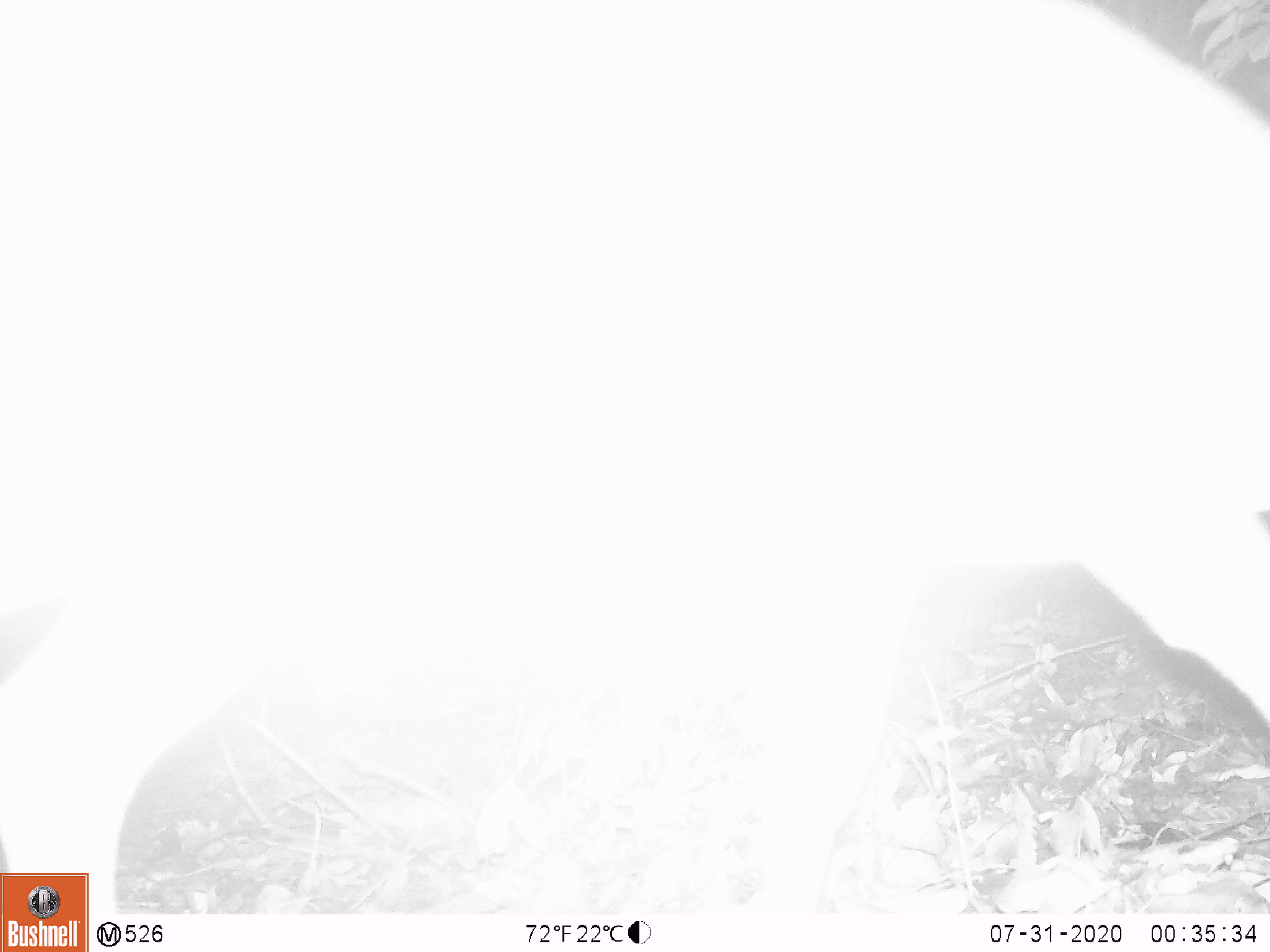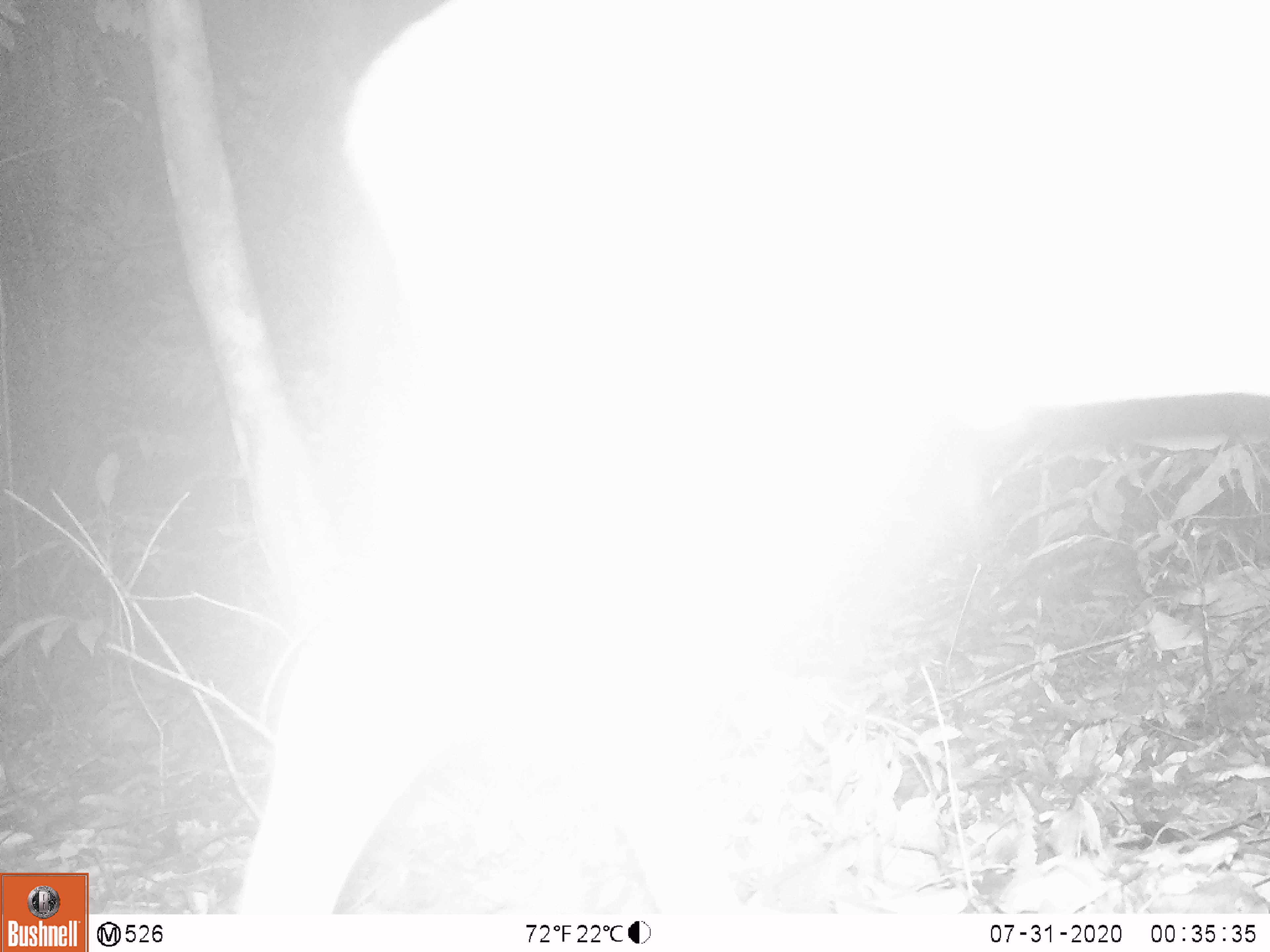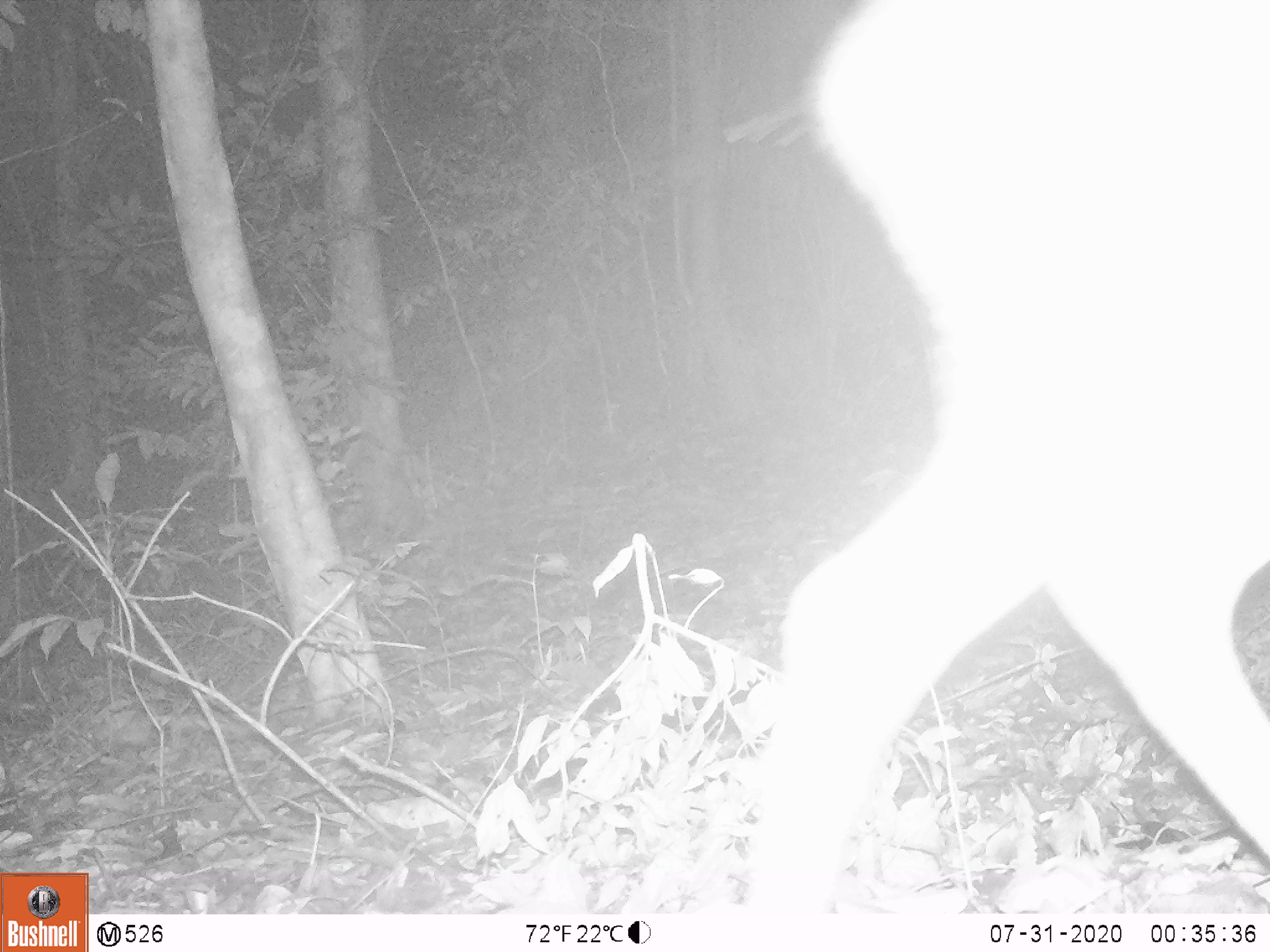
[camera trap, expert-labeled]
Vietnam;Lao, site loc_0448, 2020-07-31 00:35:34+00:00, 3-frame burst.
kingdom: Animalia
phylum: Chordata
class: Mammalia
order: Artiodactyla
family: Cervidae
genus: Muntiacus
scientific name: Muntiacus vuquangensis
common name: large-antlered muntjac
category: large antlered muntjac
Large antlered muntjac (large-antlered muntjac) (Muntiacus vuquangensis). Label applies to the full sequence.